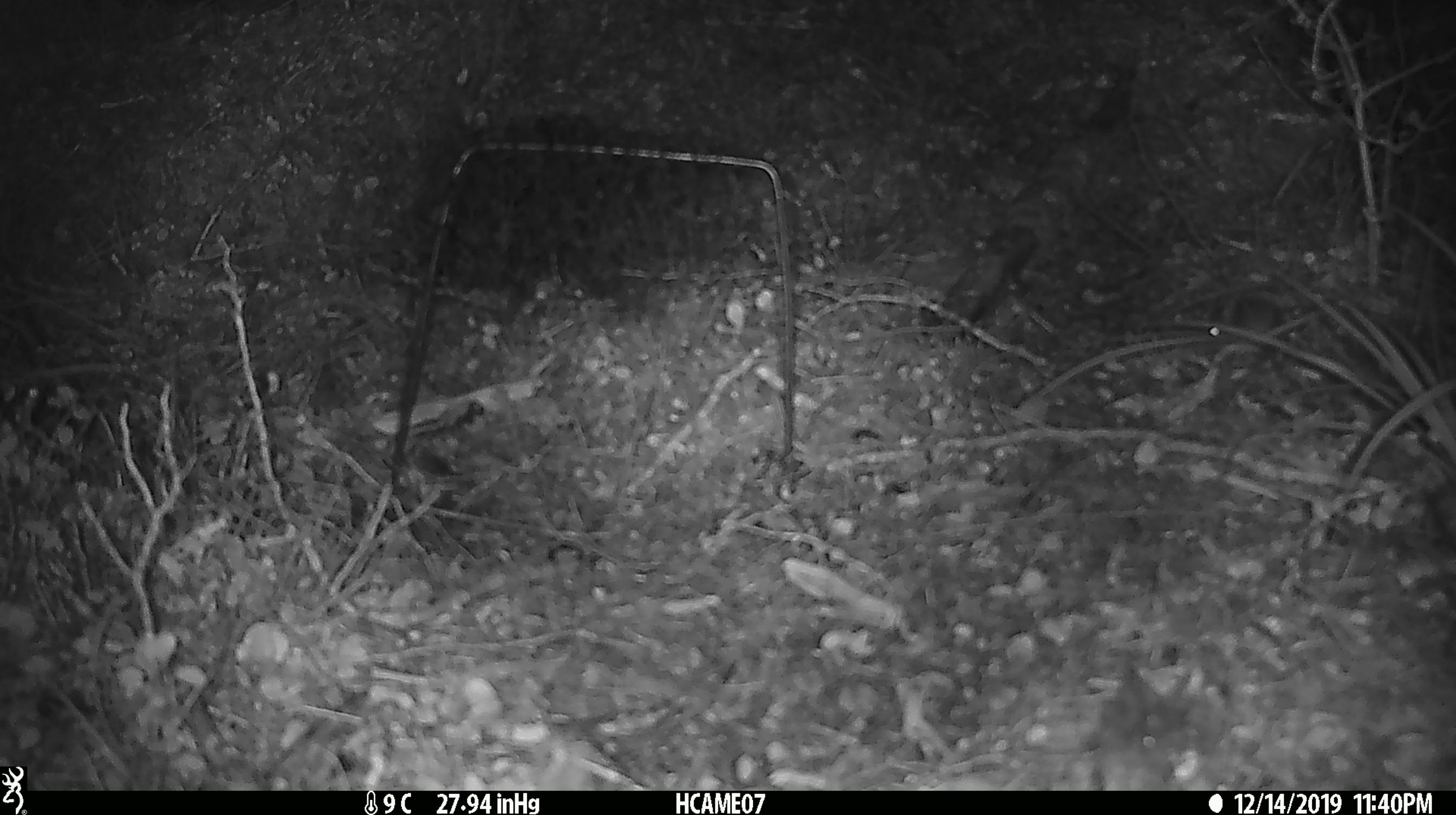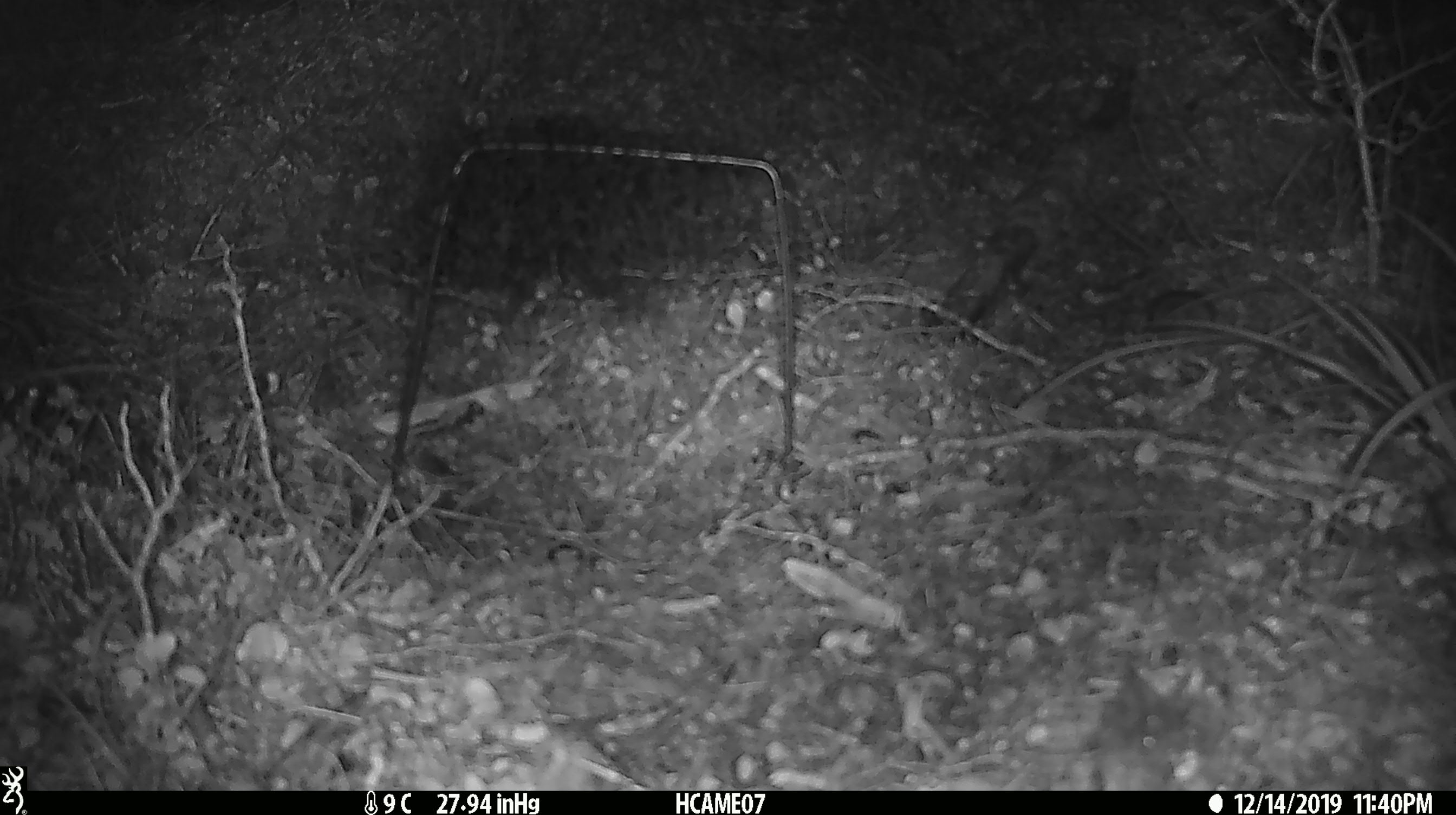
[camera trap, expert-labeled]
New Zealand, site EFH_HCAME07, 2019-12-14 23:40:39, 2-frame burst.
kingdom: Animalia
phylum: Chordata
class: Mammalia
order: Rodentia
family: Muridae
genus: Mus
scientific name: Mus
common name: mouse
Mouse (Mus).